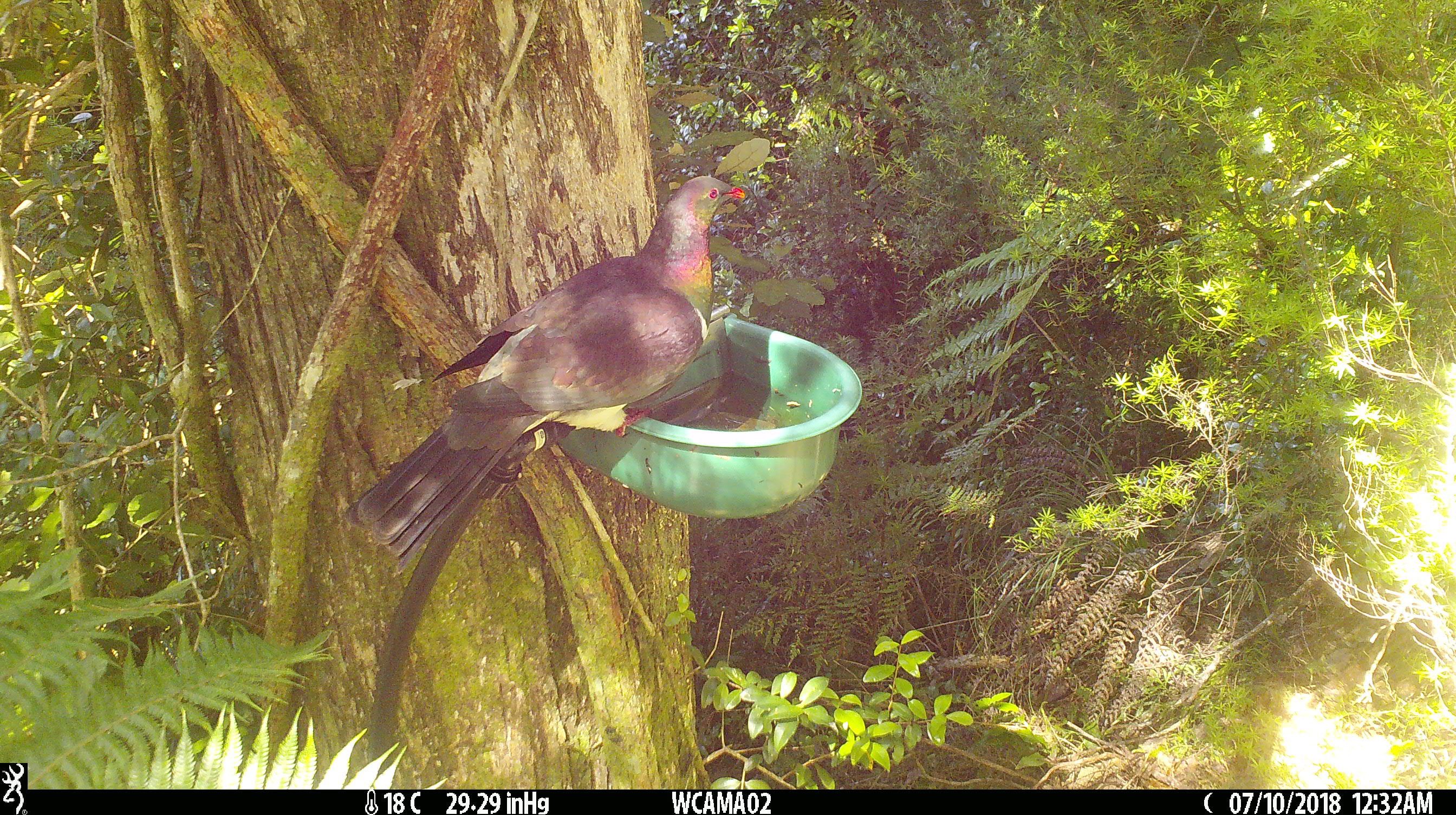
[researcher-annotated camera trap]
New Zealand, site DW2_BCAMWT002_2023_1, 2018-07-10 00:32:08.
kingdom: Animalia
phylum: Chordata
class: Aves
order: Columbiformes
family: Columbidae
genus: Hemiphaga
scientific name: Hemiphaga novaeseelandiae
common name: new zealand pigeon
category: kereru